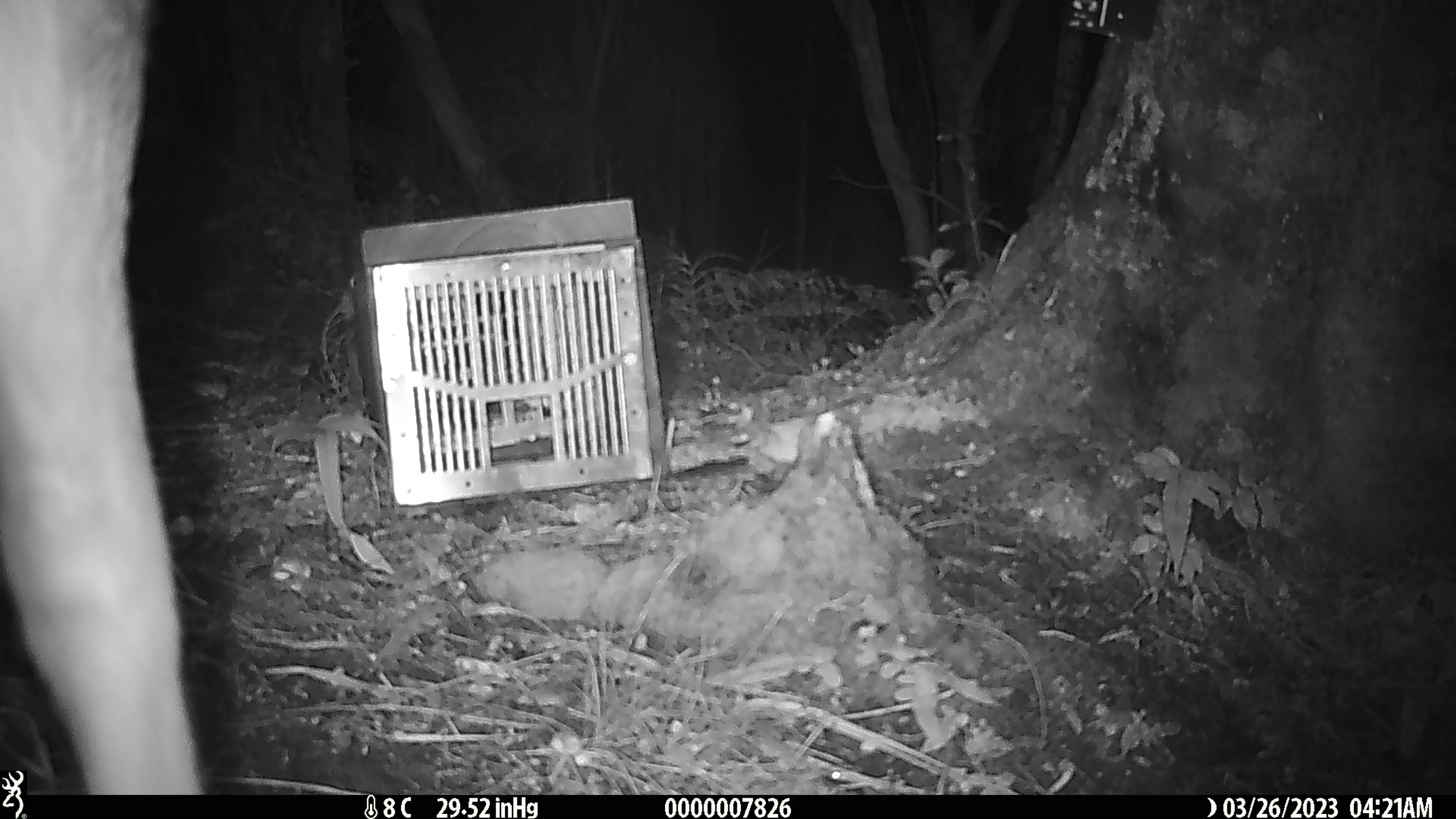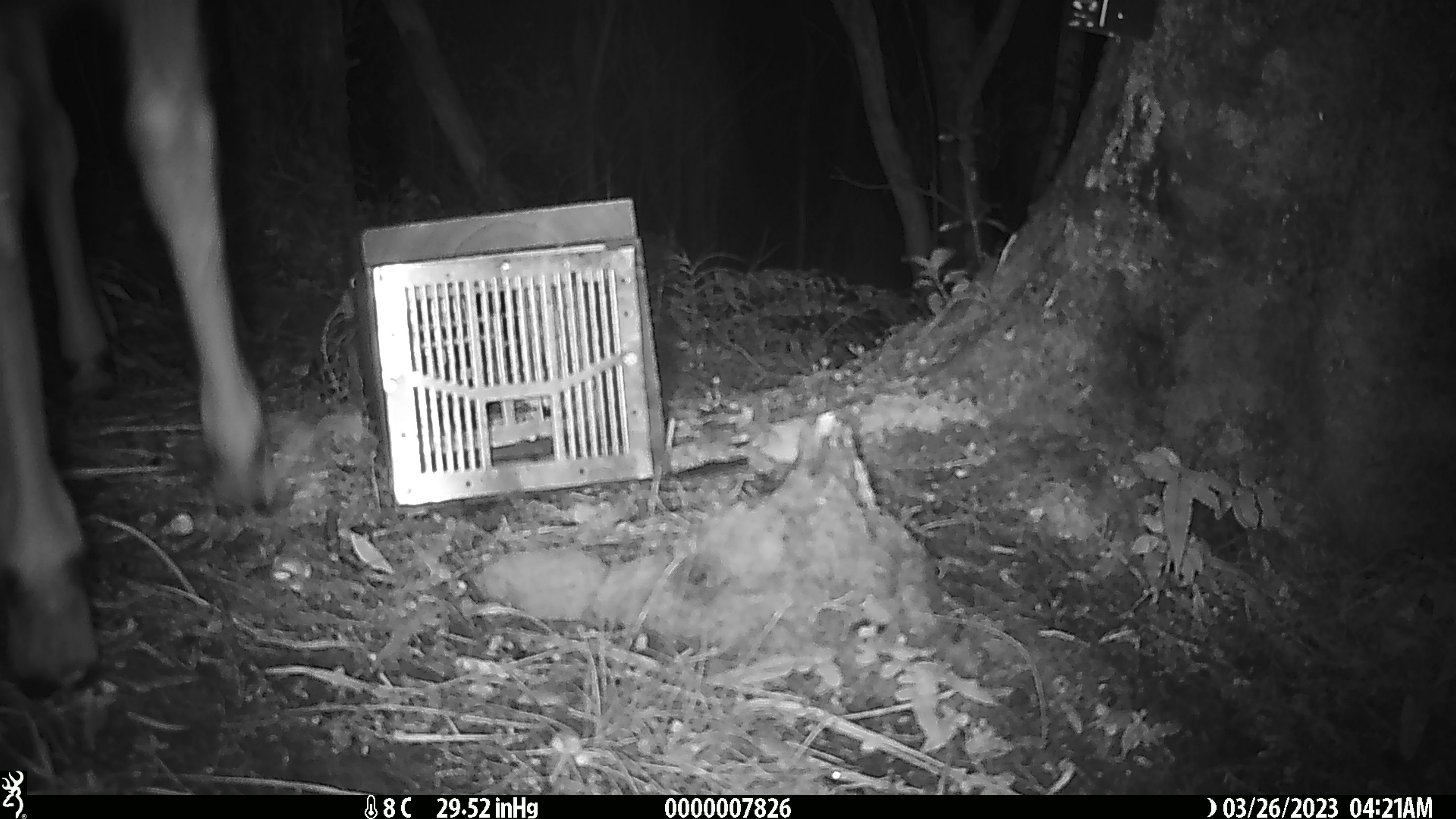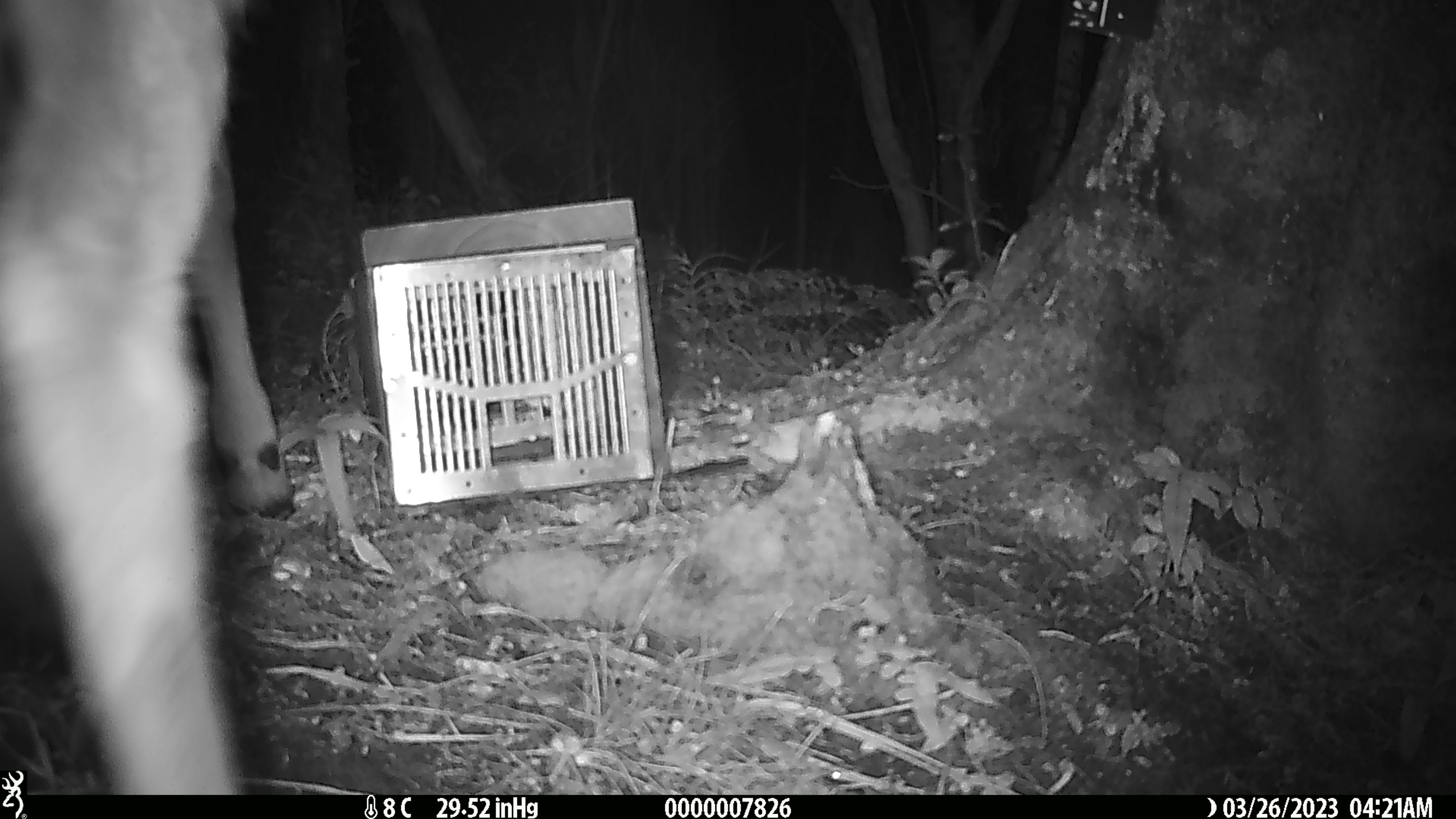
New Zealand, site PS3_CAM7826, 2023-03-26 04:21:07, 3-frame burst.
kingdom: Animalia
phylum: Chordata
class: Mammalia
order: Artiodactyla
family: Cervidae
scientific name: Cervidae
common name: deer